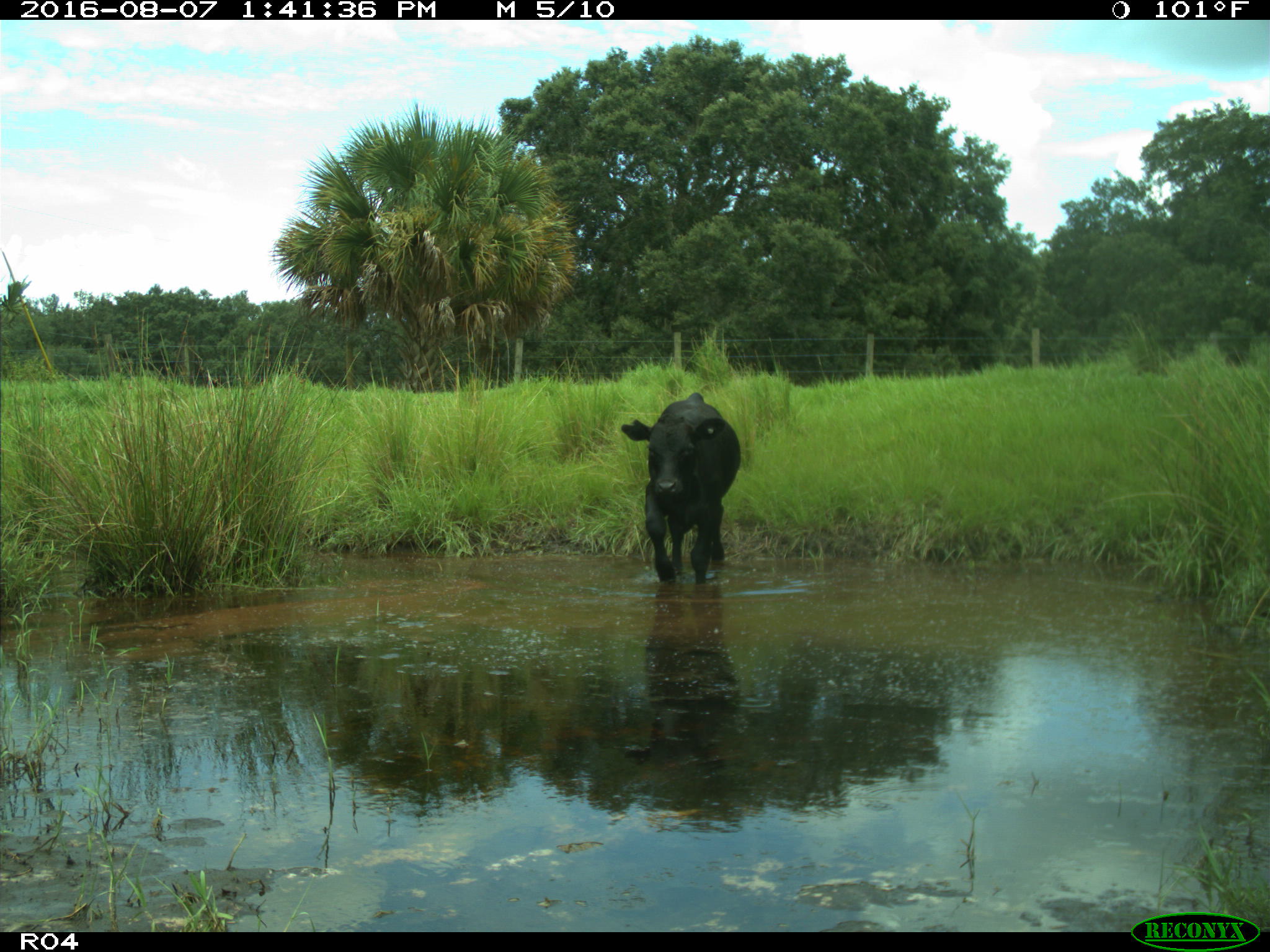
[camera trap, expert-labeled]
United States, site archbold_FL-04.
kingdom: Animalia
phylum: Chordata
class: Mammalia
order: Artiodactyla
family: Bovidae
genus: Bos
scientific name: Bos taurus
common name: domestic cow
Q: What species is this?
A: Bos taurus (domestic cow).